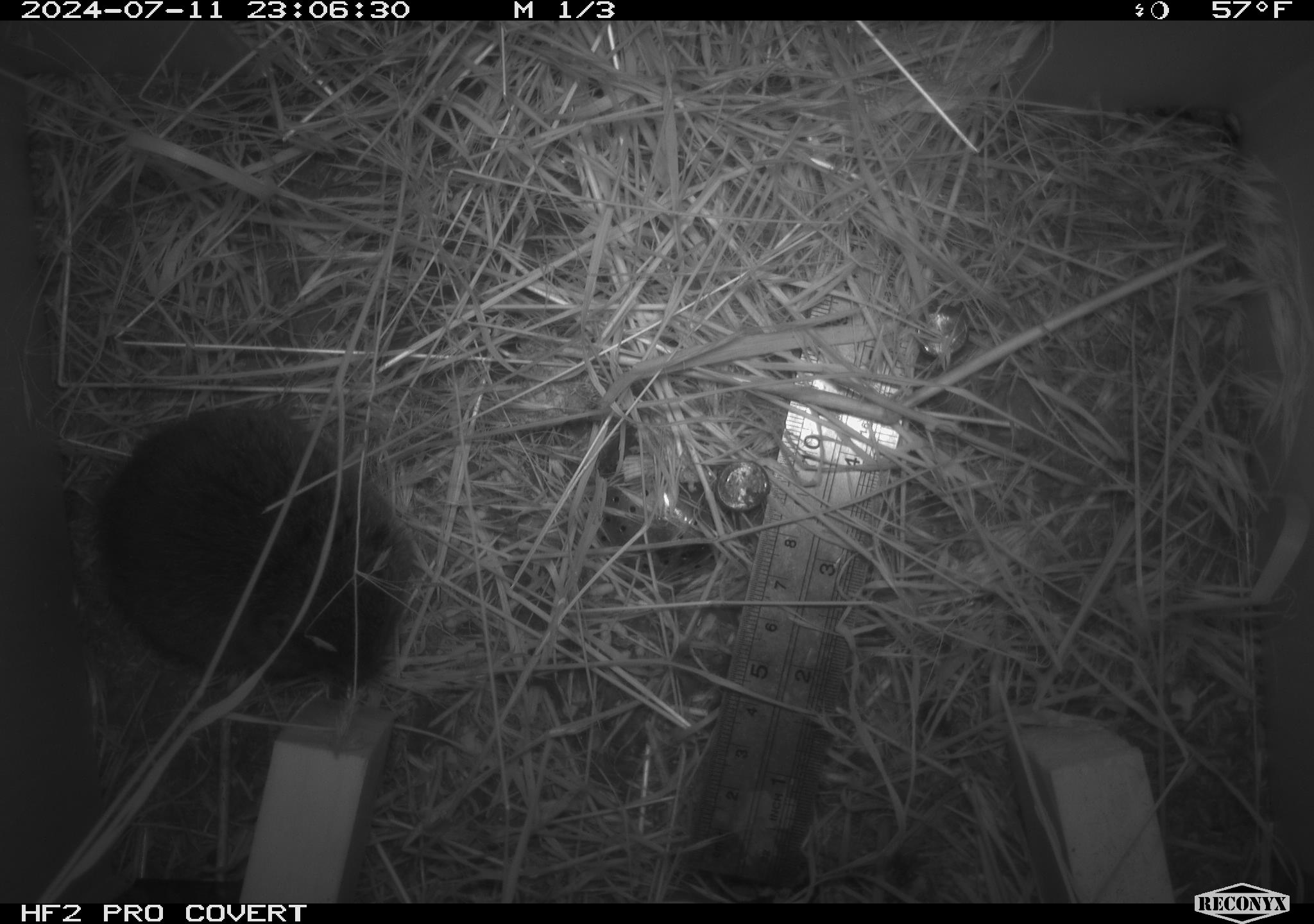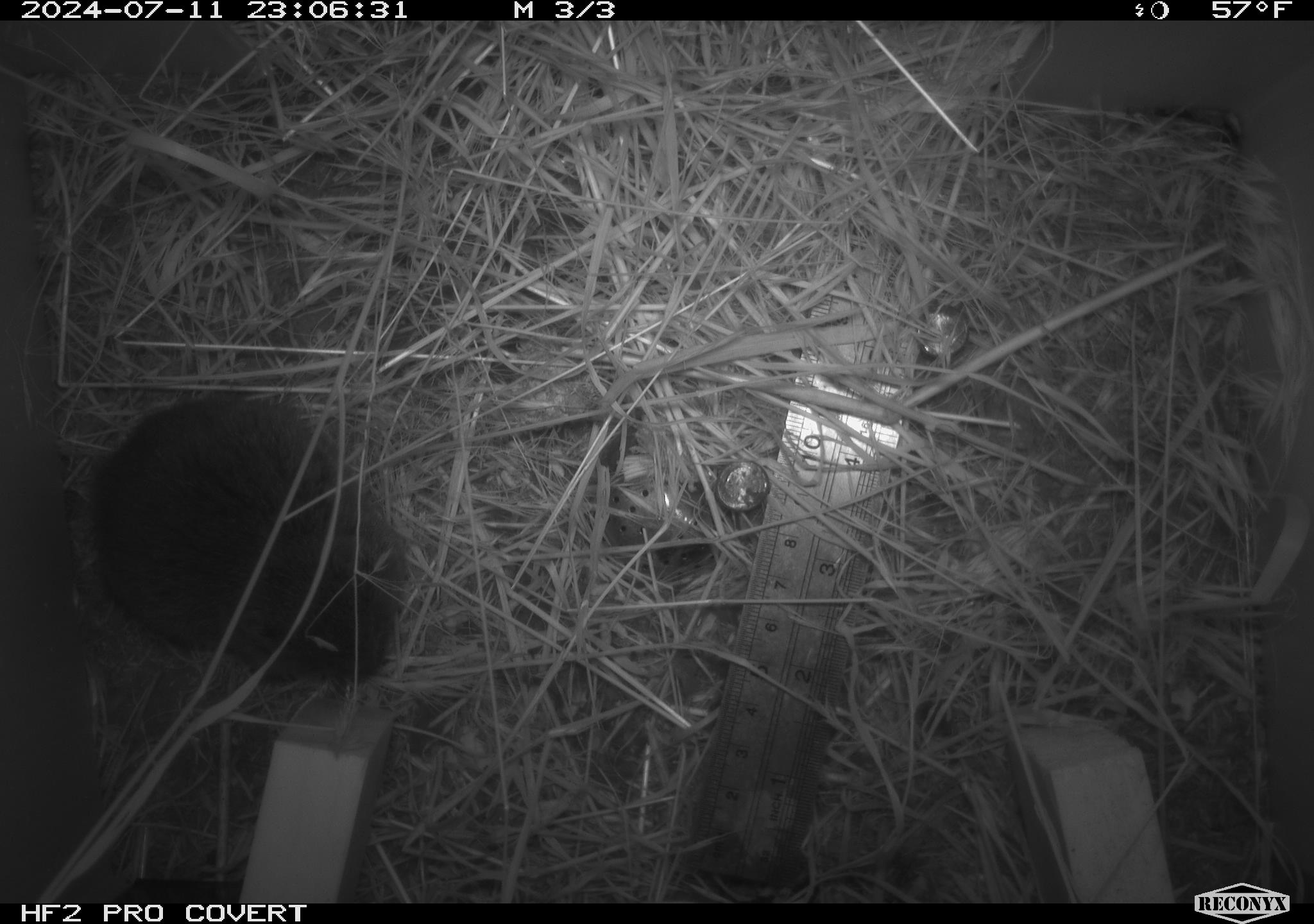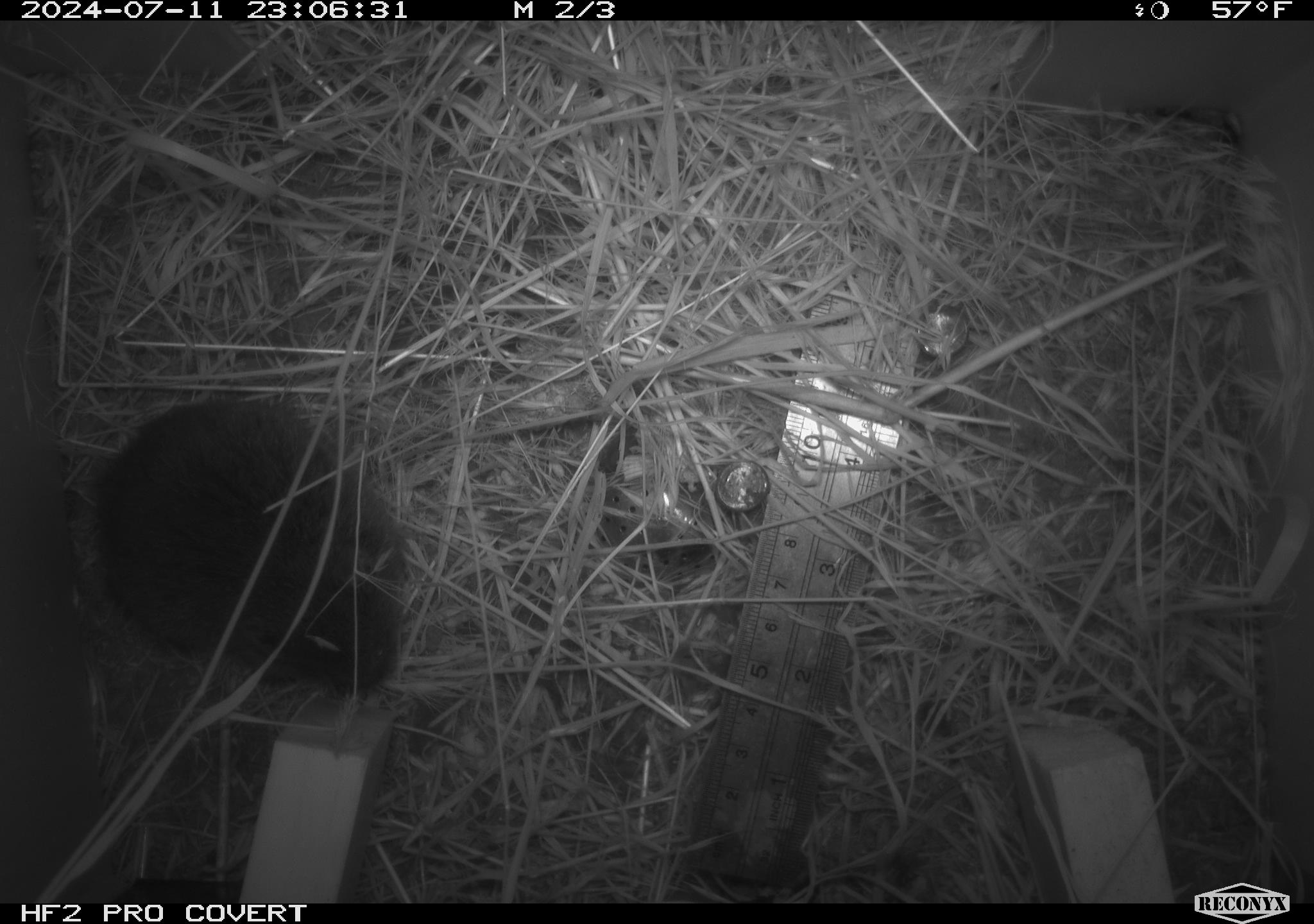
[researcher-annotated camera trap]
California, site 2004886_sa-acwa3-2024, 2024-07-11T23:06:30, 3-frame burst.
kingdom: Animalia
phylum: Chordata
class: Mammalia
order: Rodentia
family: Cricetidae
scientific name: Arvicolinae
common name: voles, lemmings, and muskrats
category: arvicolinae subfamily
Arvicolinae subfamily (voles, lemmings, and muskrats) (Arvicolinae).